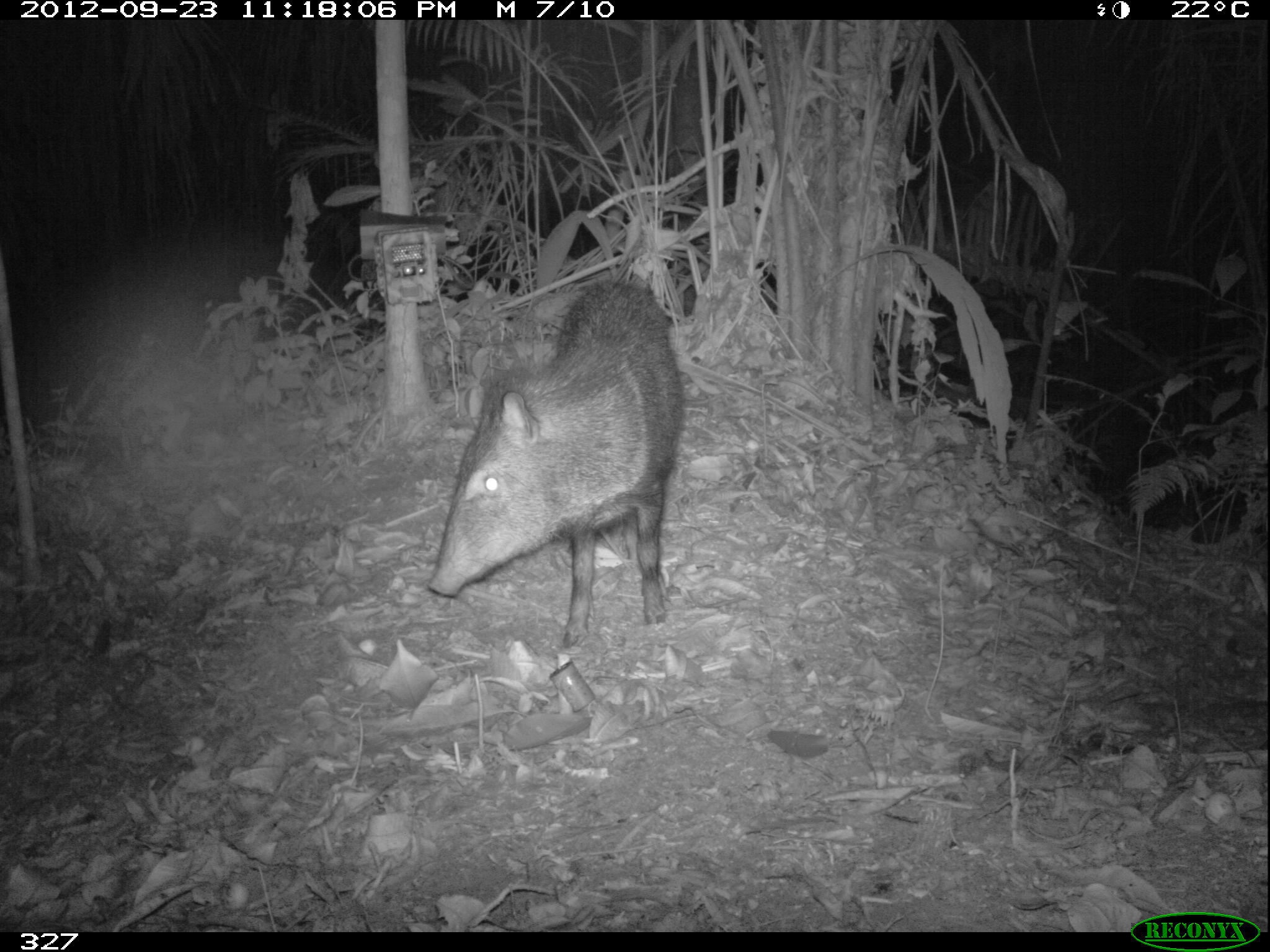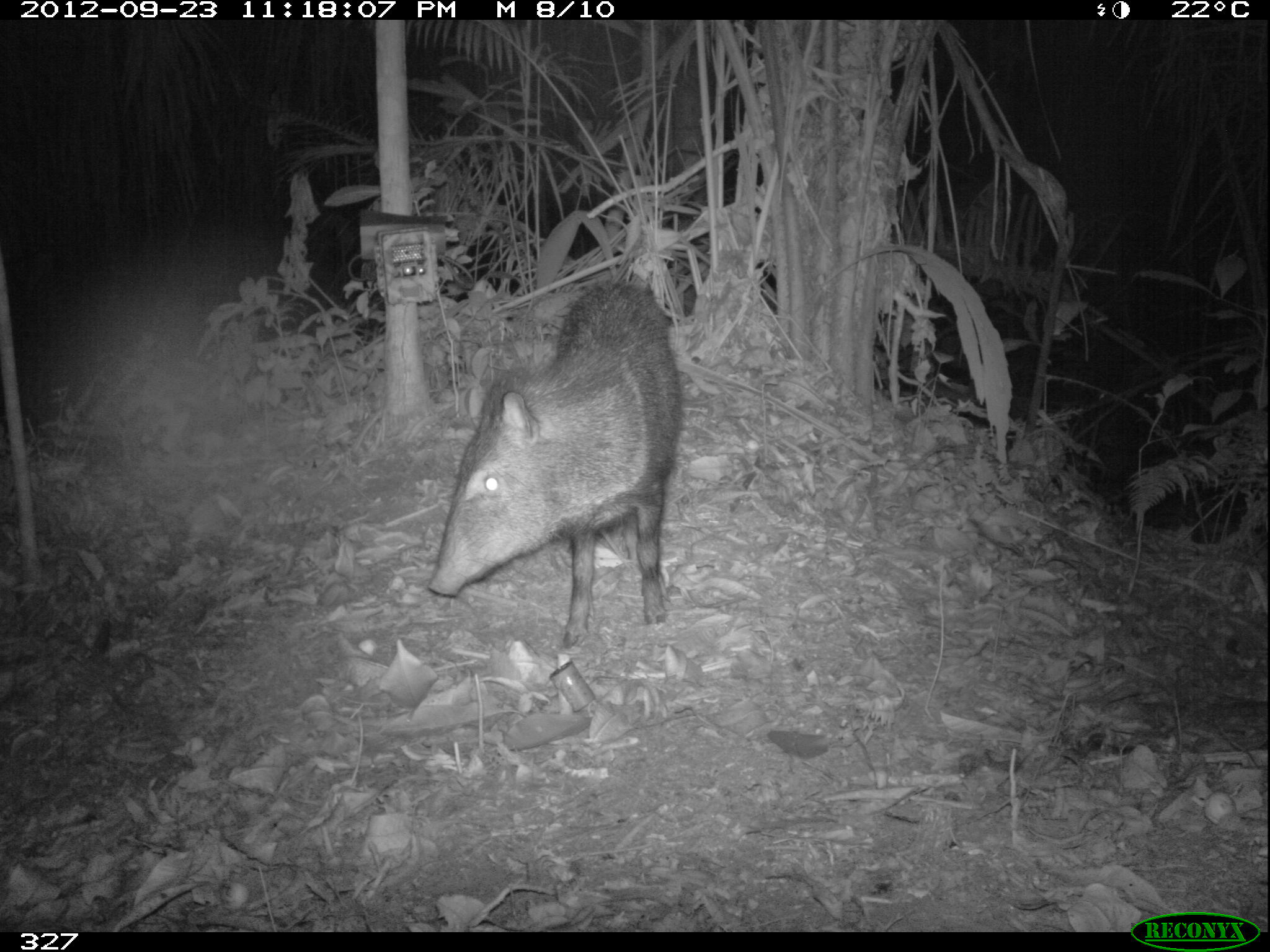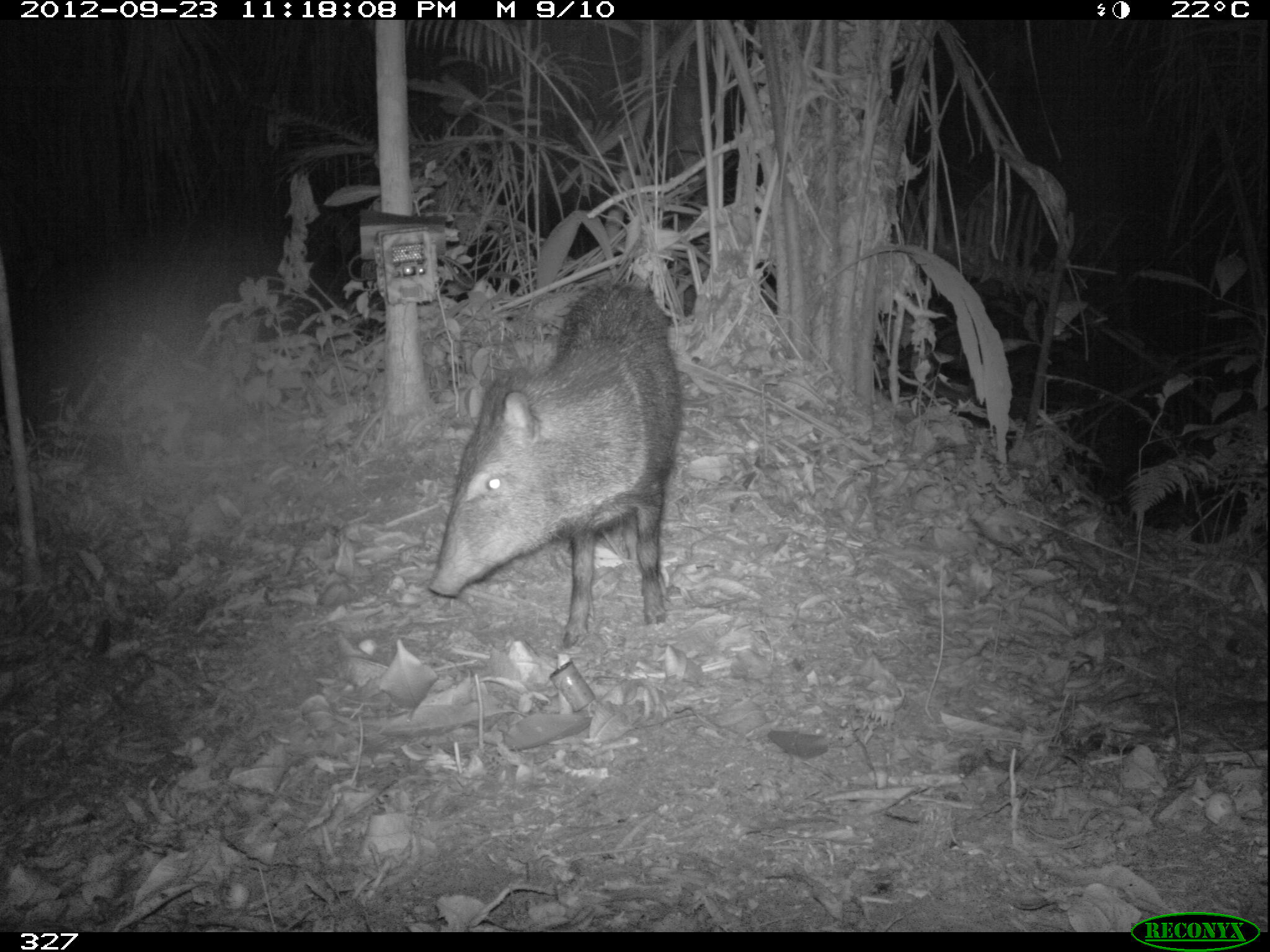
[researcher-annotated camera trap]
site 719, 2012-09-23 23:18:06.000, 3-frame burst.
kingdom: Animalia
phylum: Chordata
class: Mammalia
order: Artiodactyla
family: Tayassuidae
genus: Pecari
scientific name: Pecari tajacu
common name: collared peccary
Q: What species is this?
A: Pecari tajacu (collared peccary).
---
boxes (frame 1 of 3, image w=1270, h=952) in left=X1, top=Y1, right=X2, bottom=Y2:
pecari tajacu: left=425, top=276, right=683, bottom=648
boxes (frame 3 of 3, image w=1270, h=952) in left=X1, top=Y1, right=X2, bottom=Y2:
pecari tajacu: left=426, top=280, right=684, bottom=646